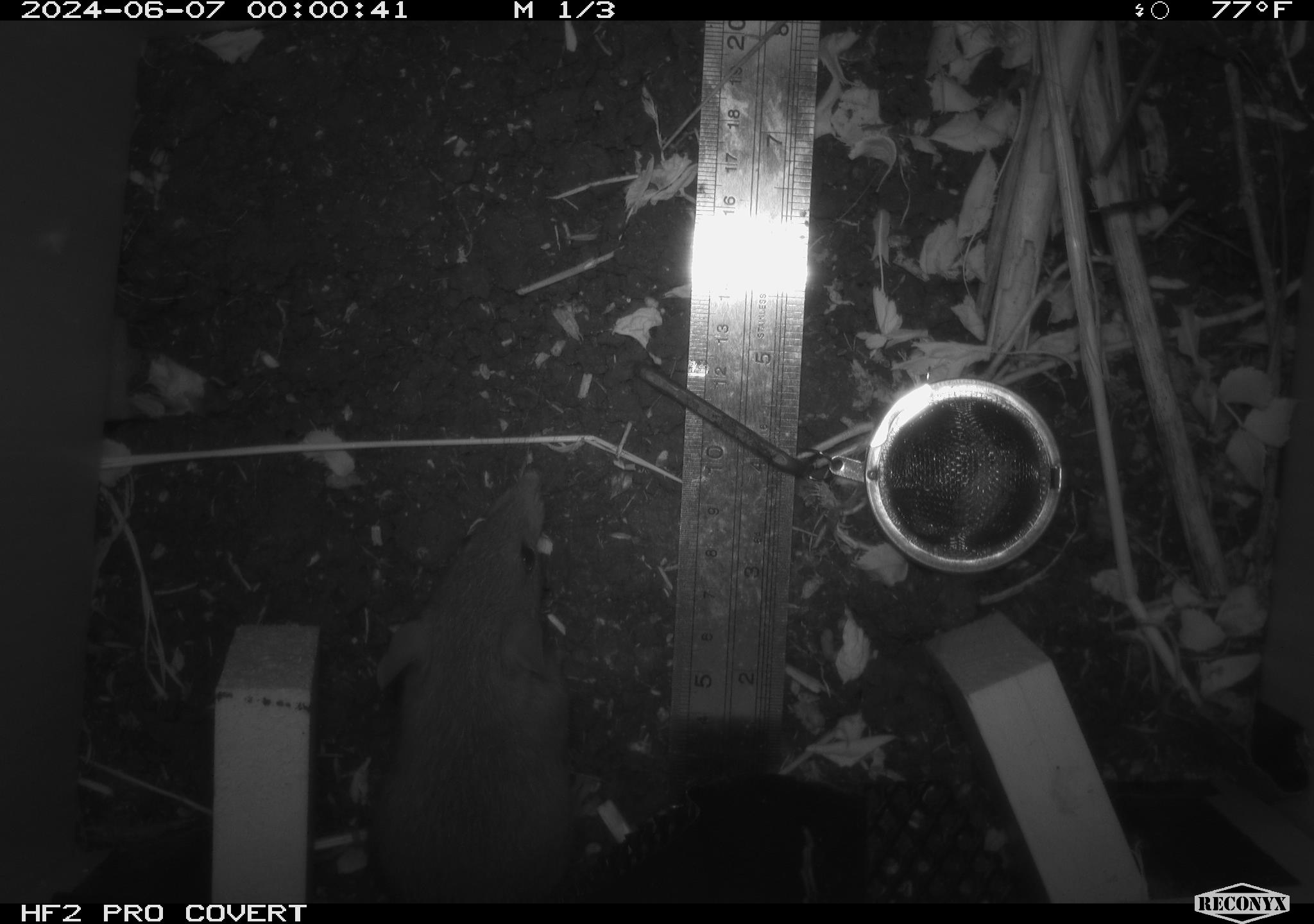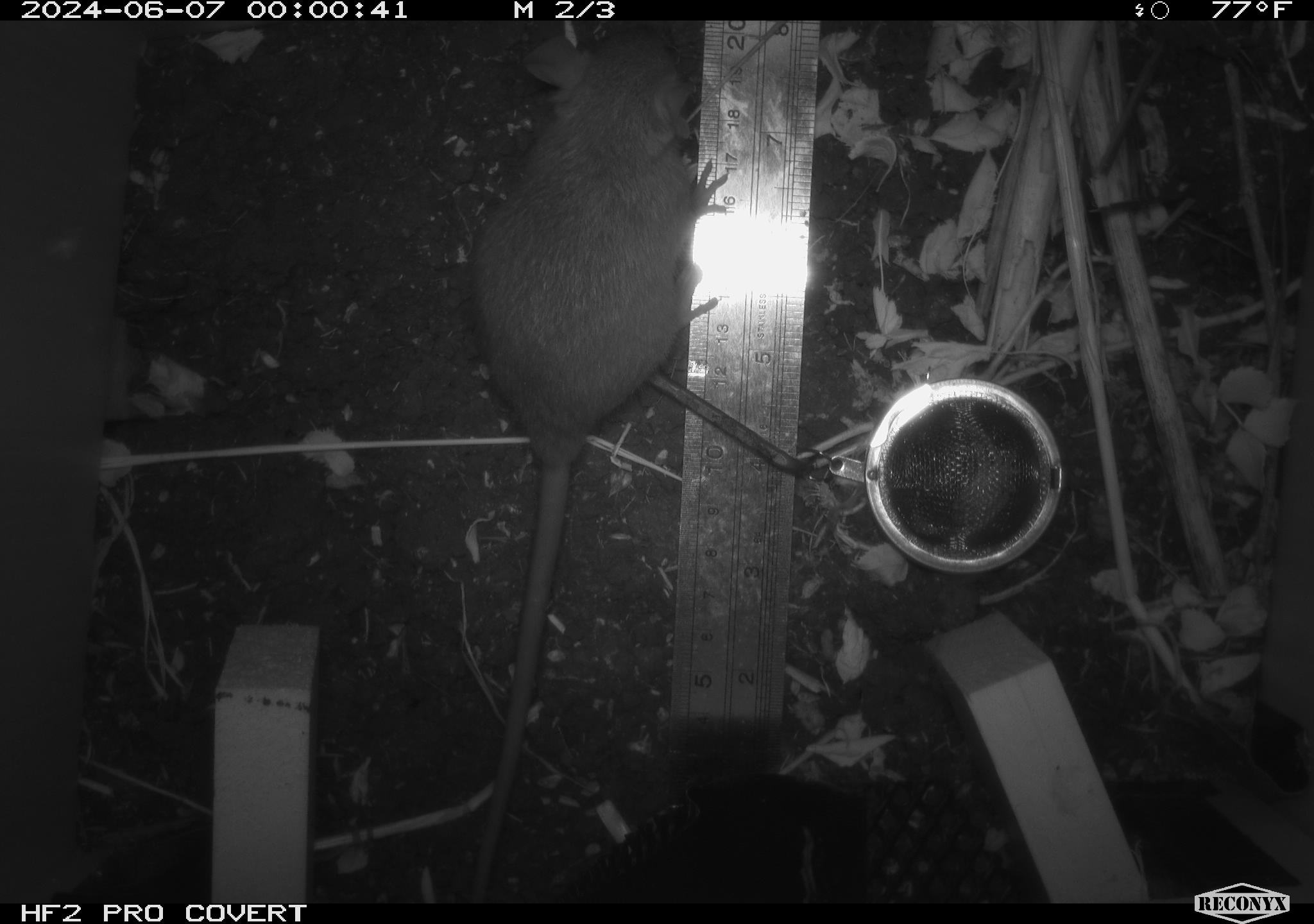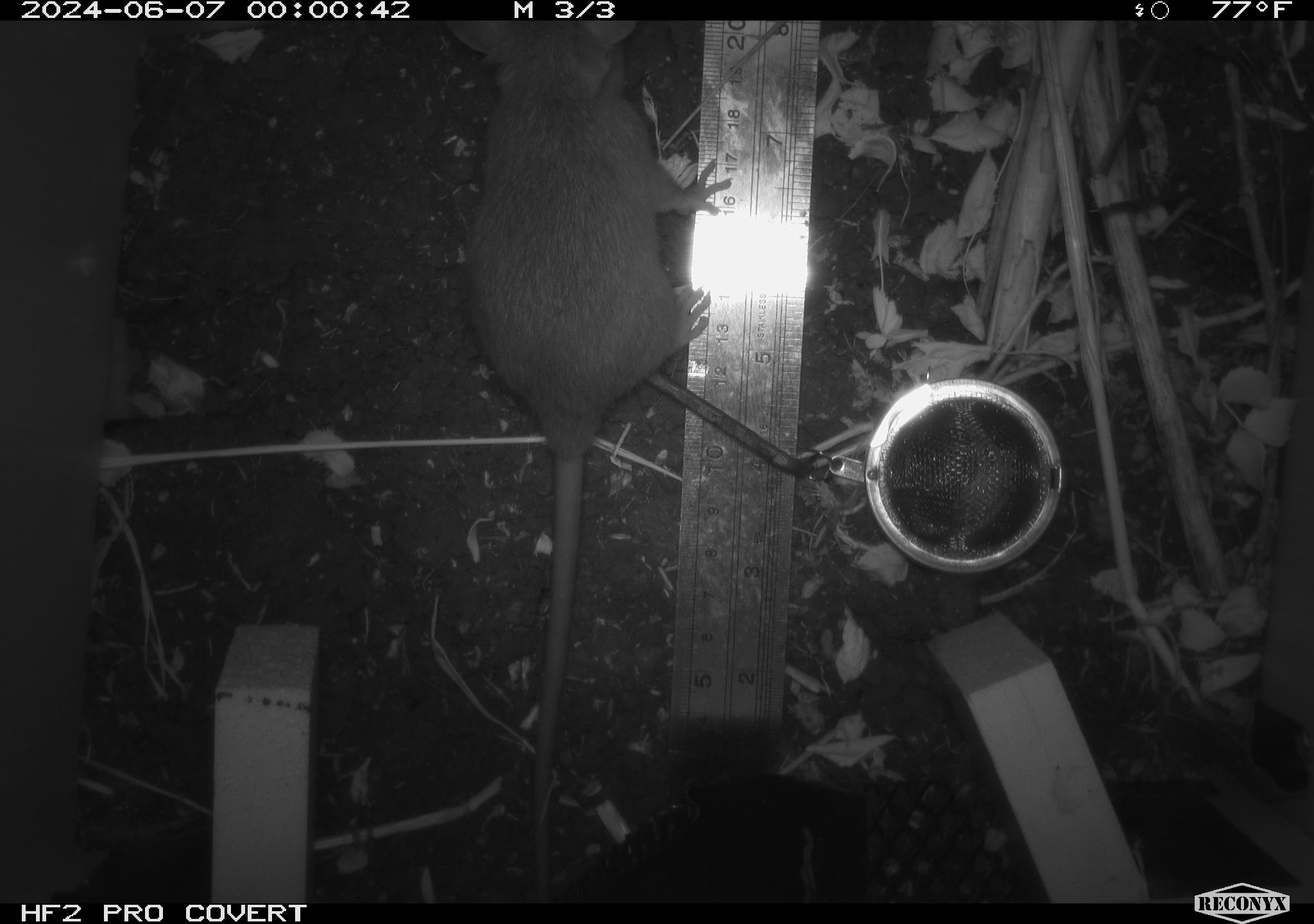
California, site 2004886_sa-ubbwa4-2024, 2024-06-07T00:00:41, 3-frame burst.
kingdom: Animalia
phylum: Chordata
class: Mammalia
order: Rodentia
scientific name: Rodentia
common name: woodrat or rat or mouse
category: woodrat or rat or mouse species